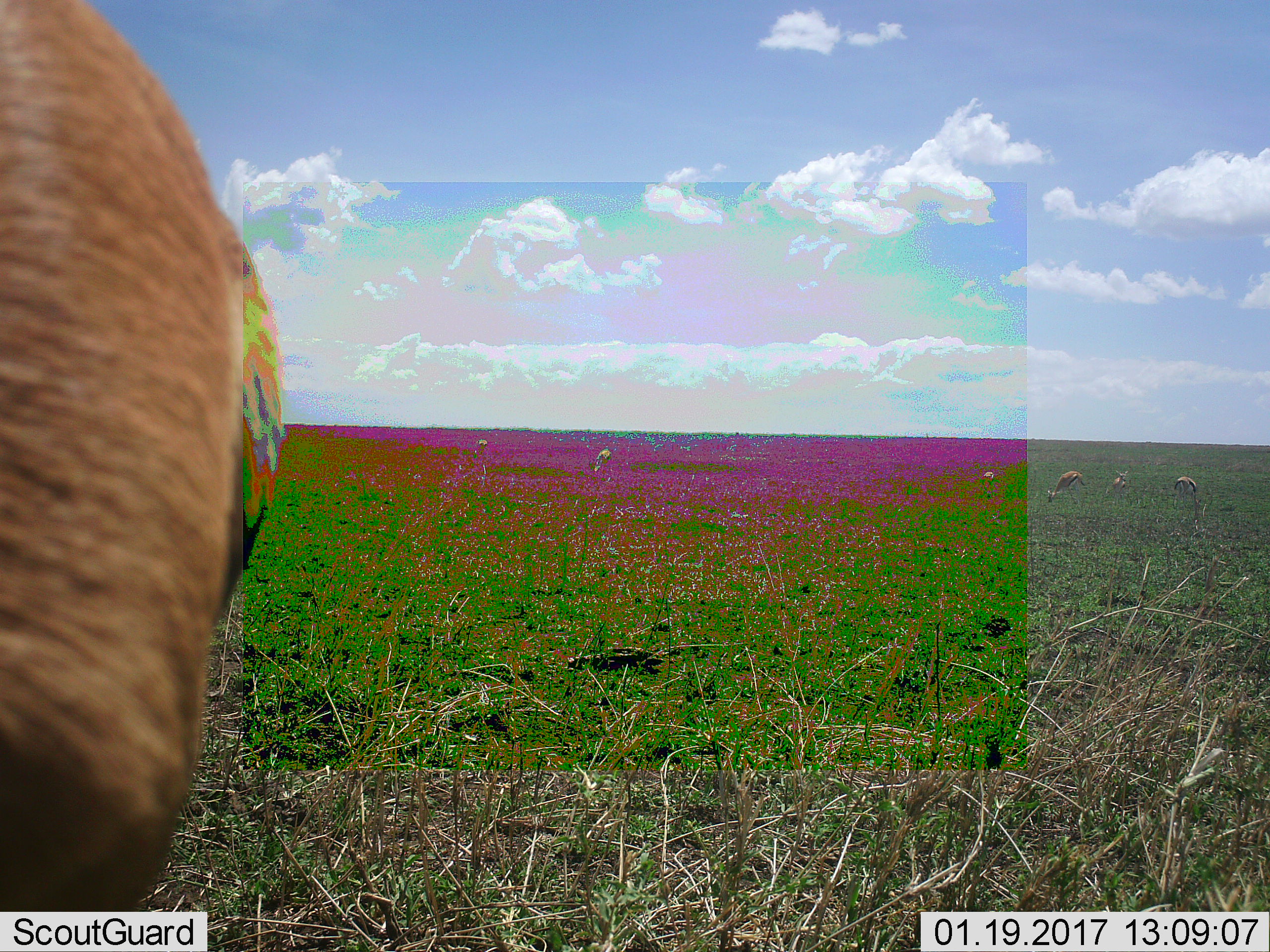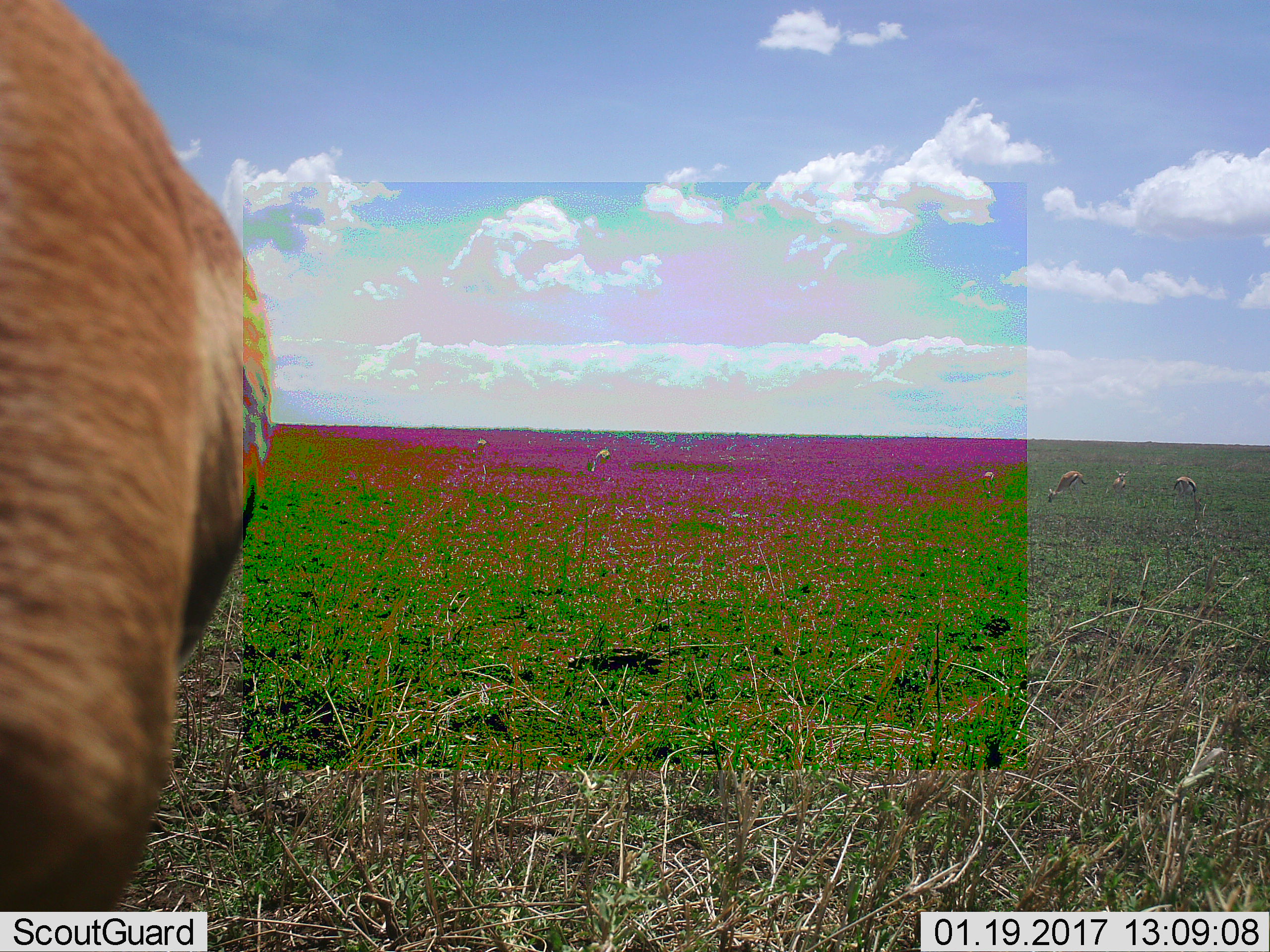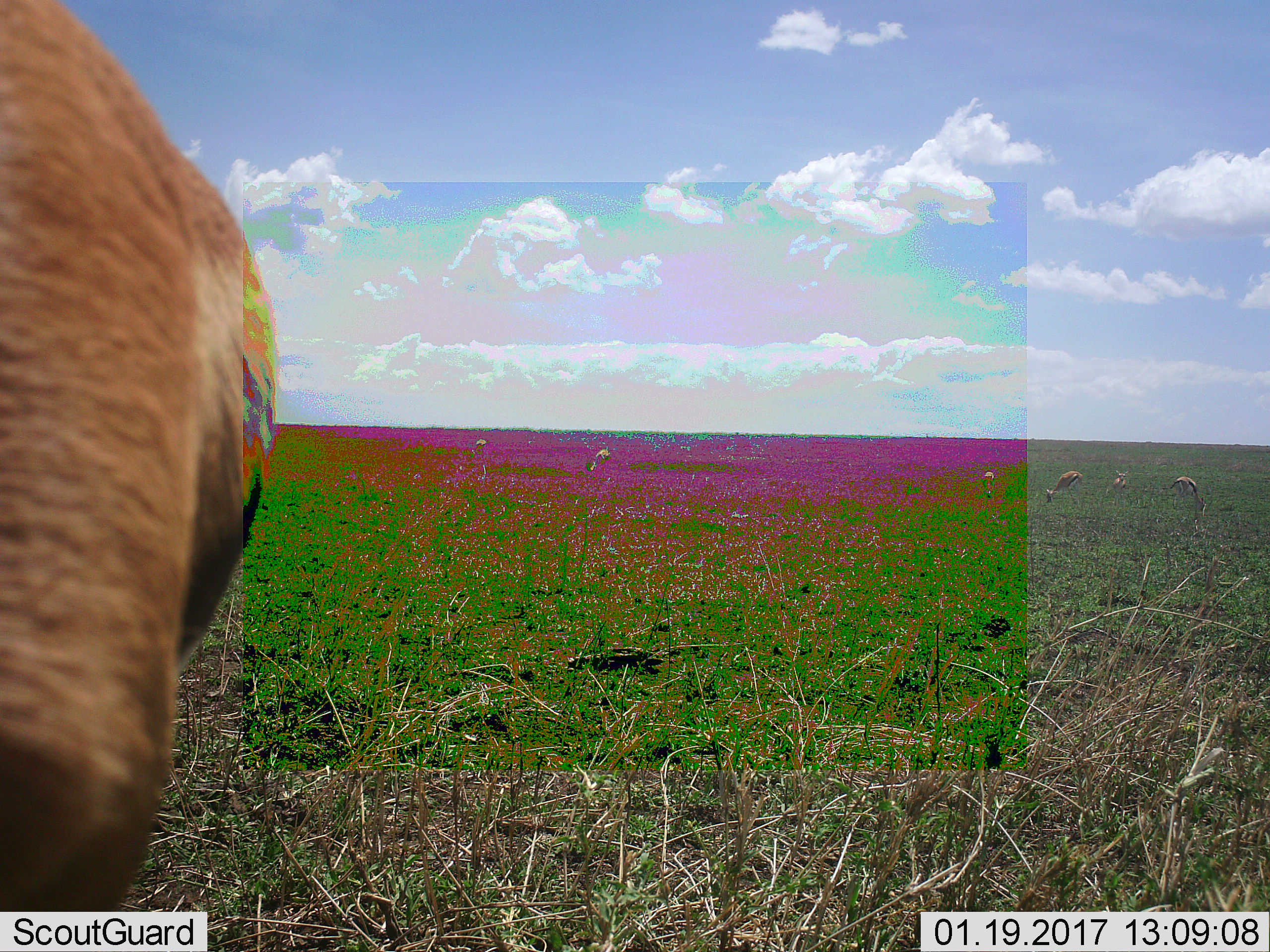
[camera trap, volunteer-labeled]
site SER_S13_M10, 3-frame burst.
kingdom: Animalia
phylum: Chordata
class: Mammalia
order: Artiodactyla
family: Bovidae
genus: Eudorcas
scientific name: Eudorcas thomsonii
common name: thomson's gazelle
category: gazellethomsons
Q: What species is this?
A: Gazellethomsons (thomson's gazelle) (Eudorcas thomsonii).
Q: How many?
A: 7.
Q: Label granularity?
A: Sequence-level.